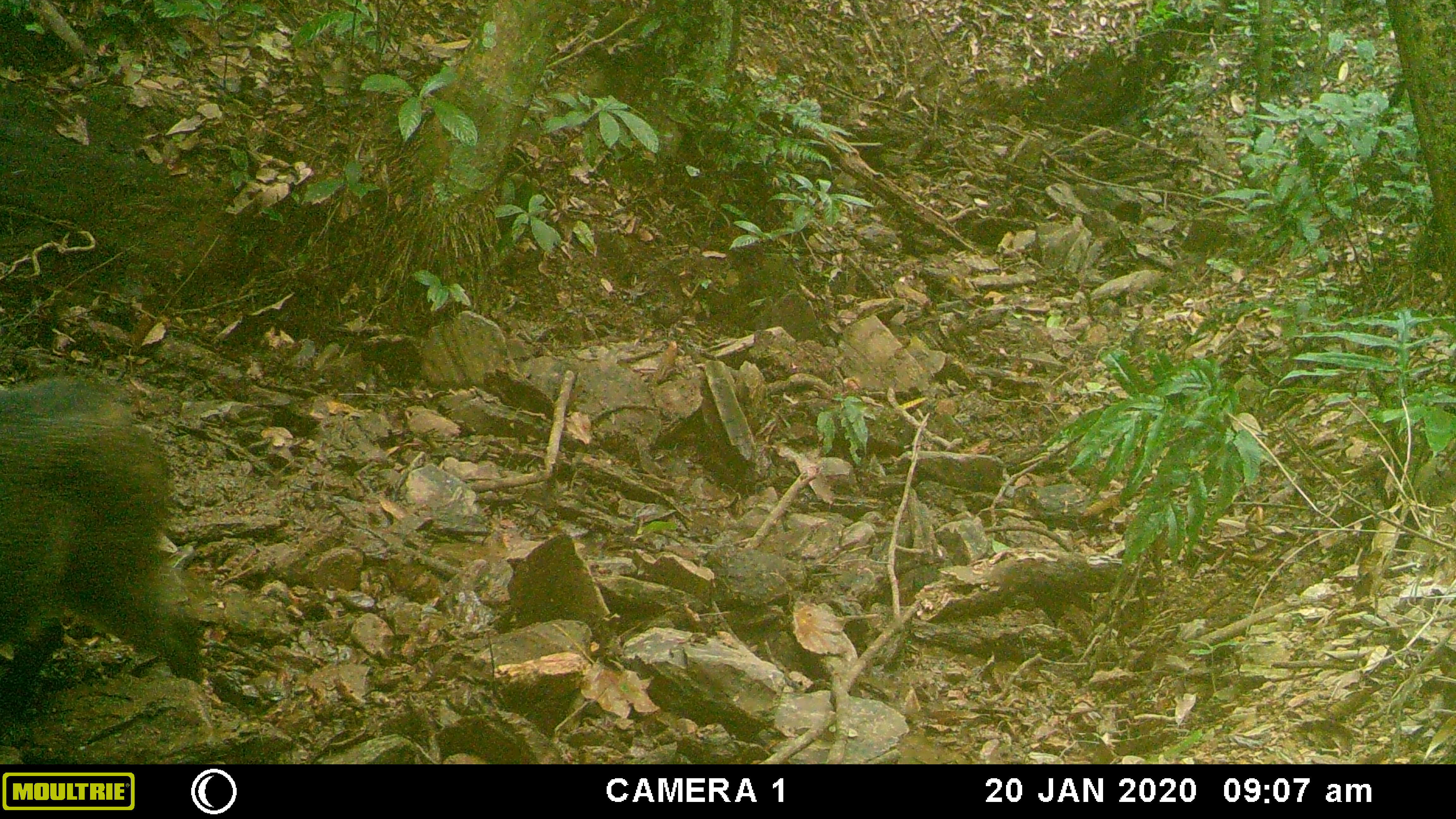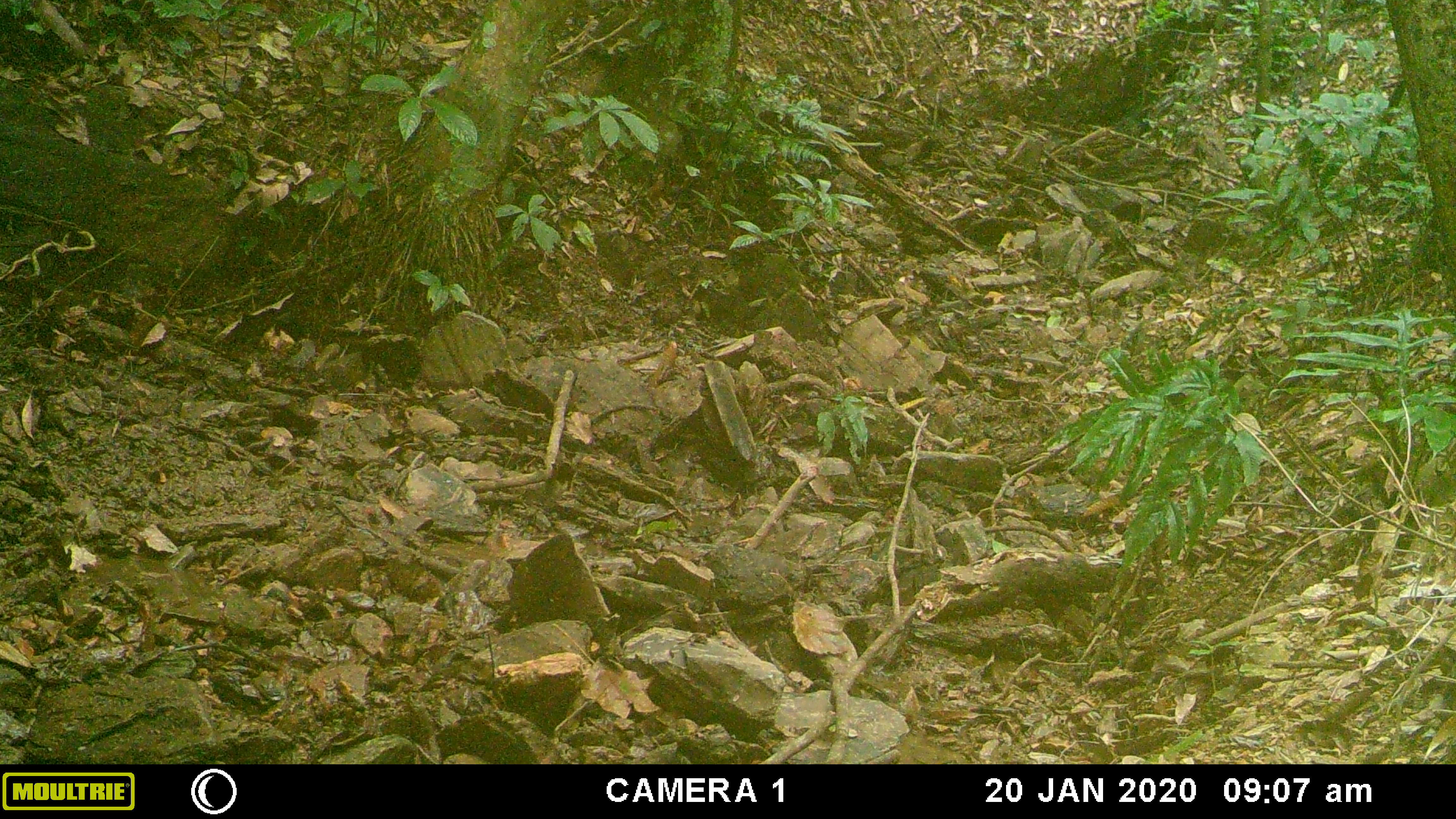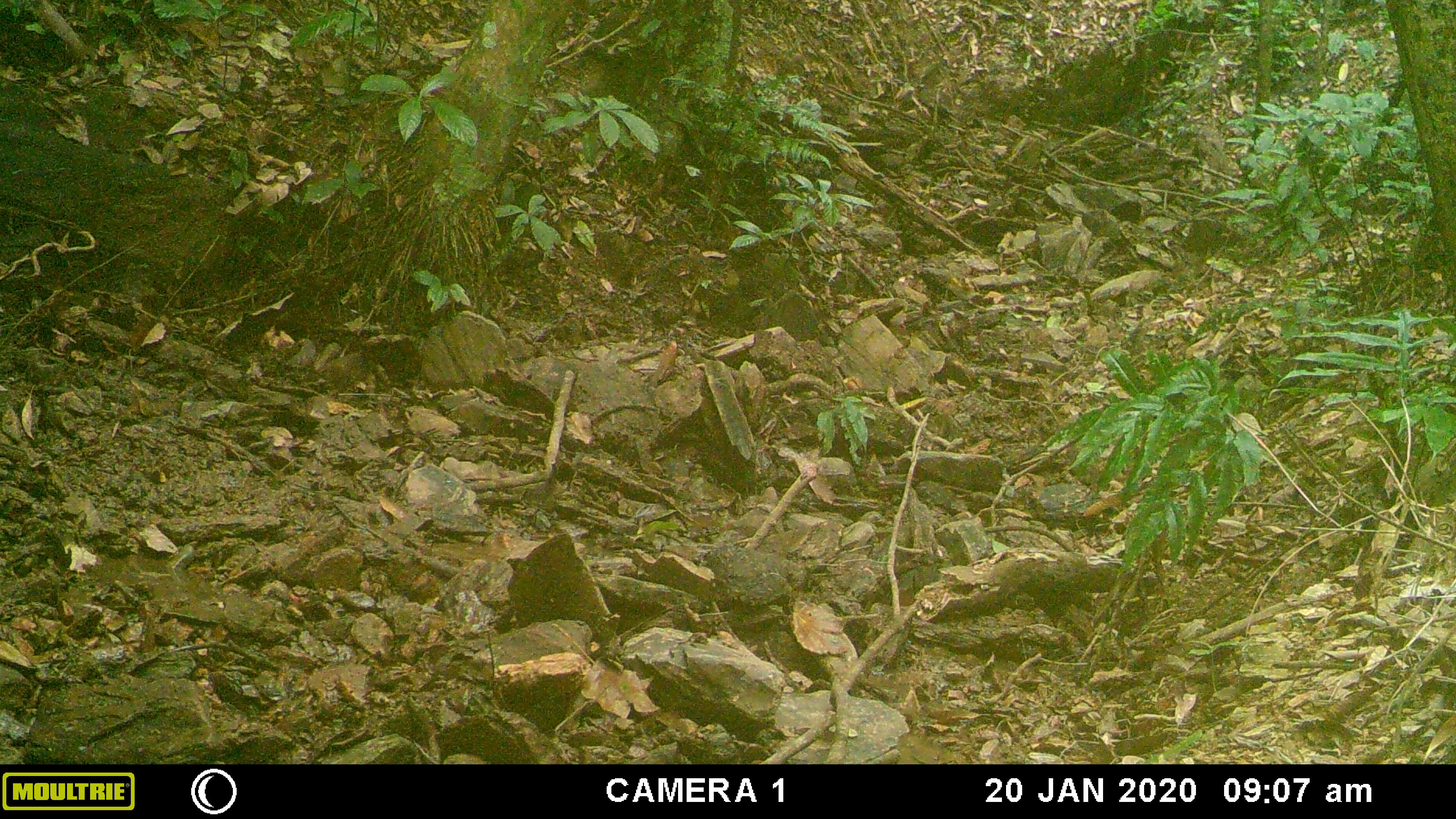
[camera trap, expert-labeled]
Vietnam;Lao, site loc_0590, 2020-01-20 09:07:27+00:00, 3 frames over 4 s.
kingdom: Animalia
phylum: Chordata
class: Mammalia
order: Artiodactyla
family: Suidae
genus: Sus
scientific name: Sus scrofa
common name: eurasian wild pig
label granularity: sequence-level